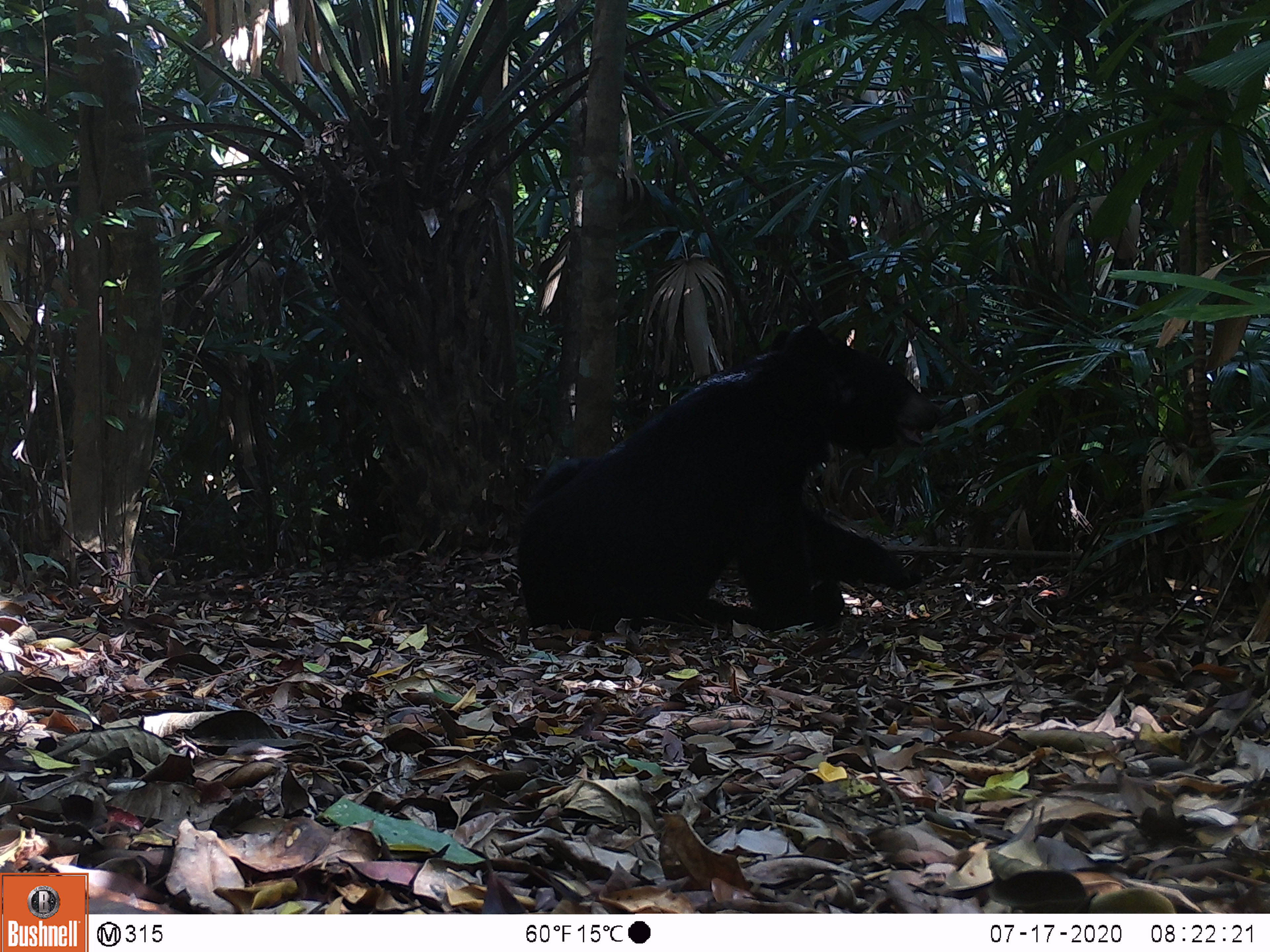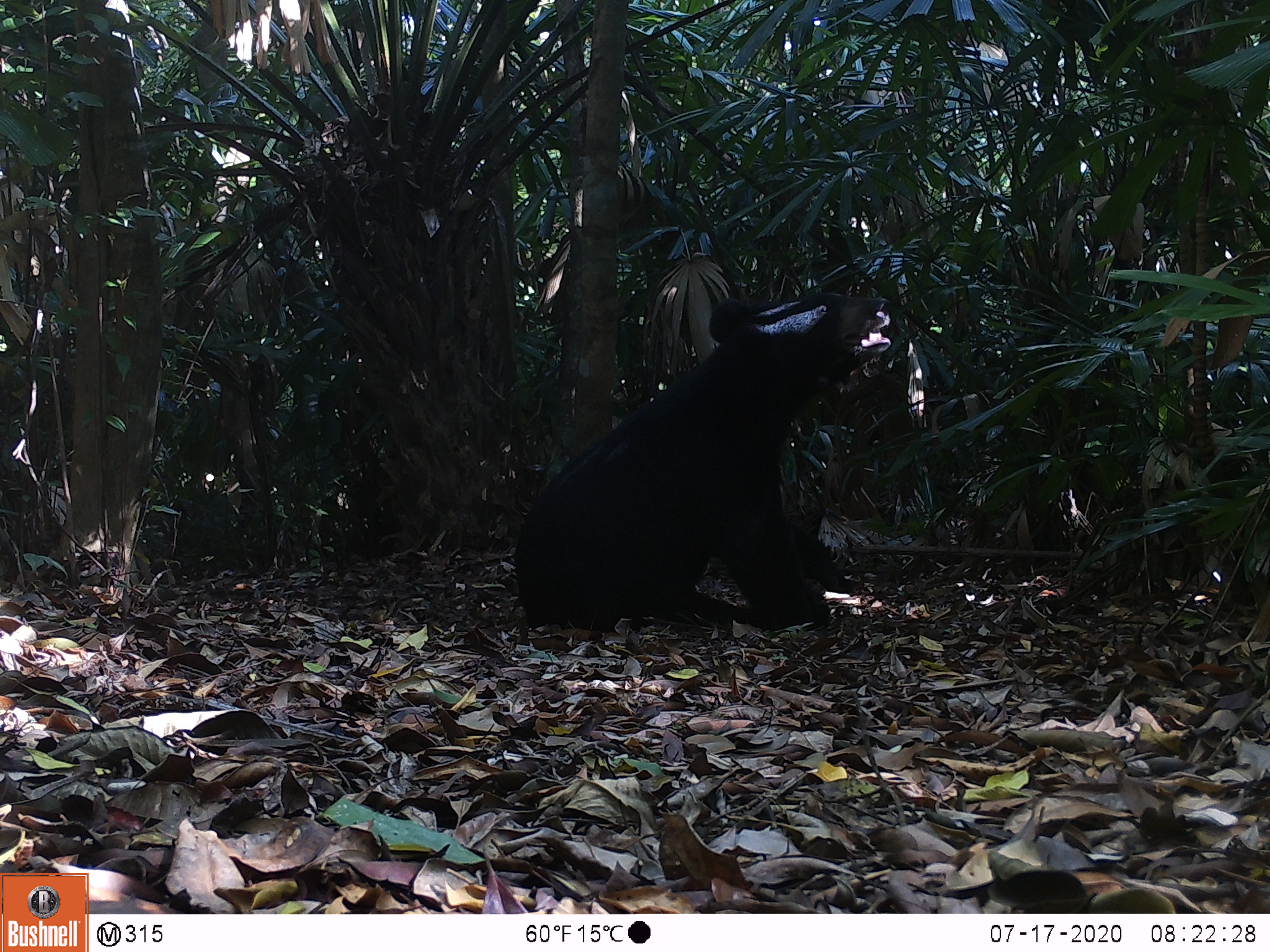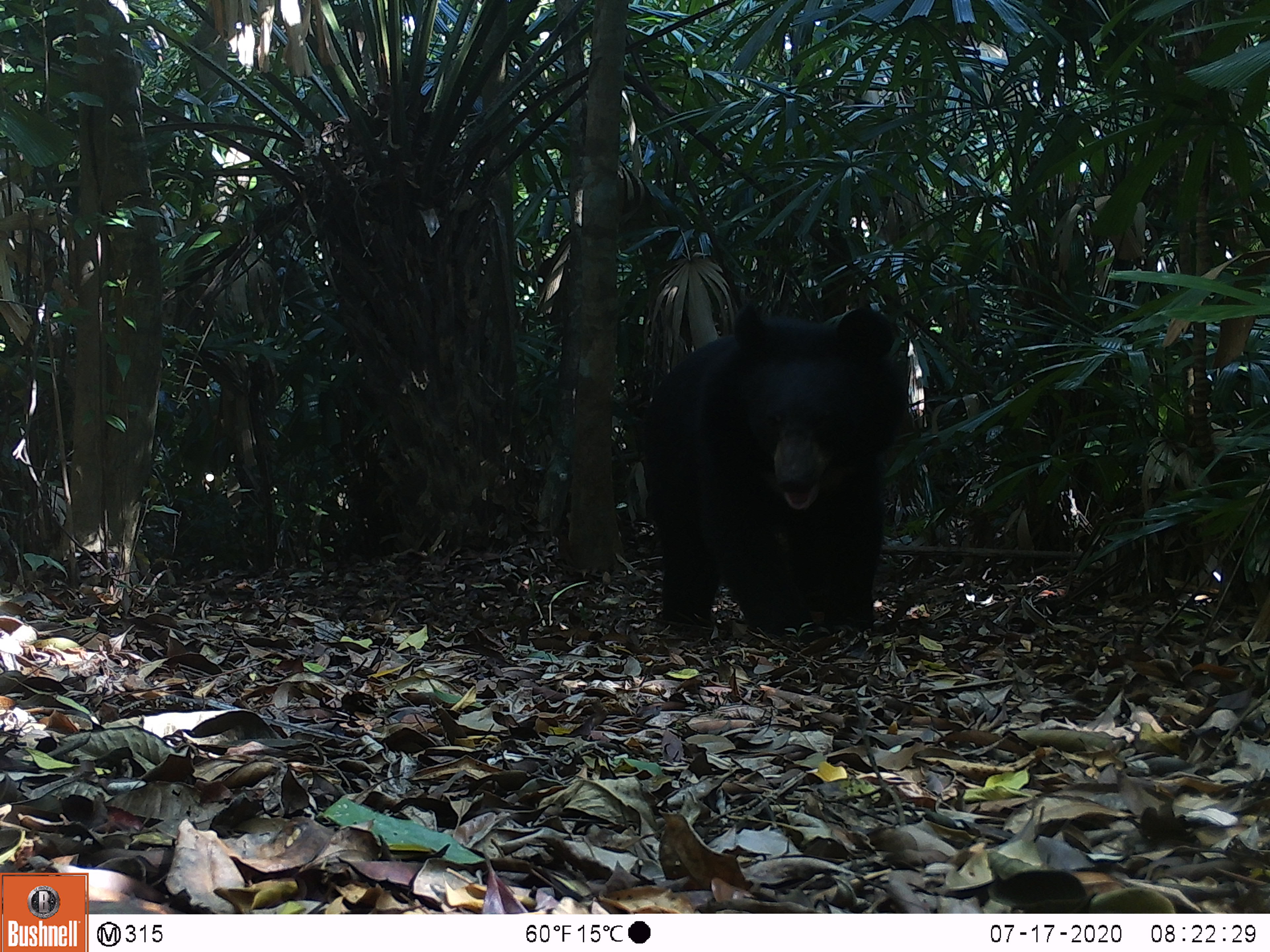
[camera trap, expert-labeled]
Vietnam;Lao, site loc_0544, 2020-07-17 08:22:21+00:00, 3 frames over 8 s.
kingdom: Animalia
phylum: Chordata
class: Mammalia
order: Carnivora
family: Ursidae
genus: Ursus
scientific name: Ursus thibetanus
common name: asian black bear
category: asiatic black bear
Asiatic black bear (asian black bear) (Ursus thibetanus). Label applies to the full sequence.